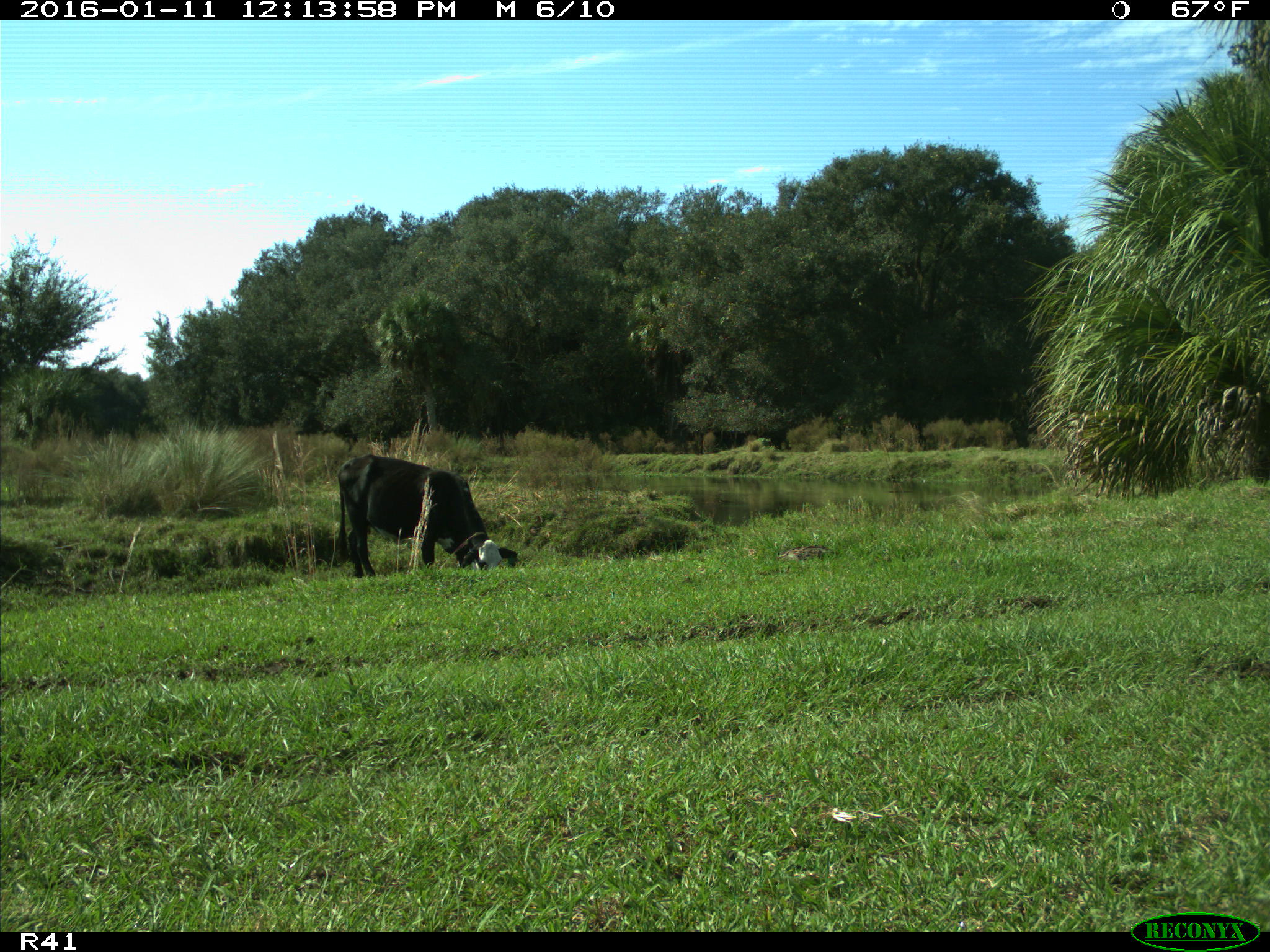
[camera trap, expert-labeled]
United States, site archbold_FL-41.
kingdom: Animalia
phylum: Chordata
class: Mammalia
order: Artiodactyla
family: Bovidae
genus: Bos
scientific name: Bos taurus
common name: domestic cow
Bos taurus (domestic cow).